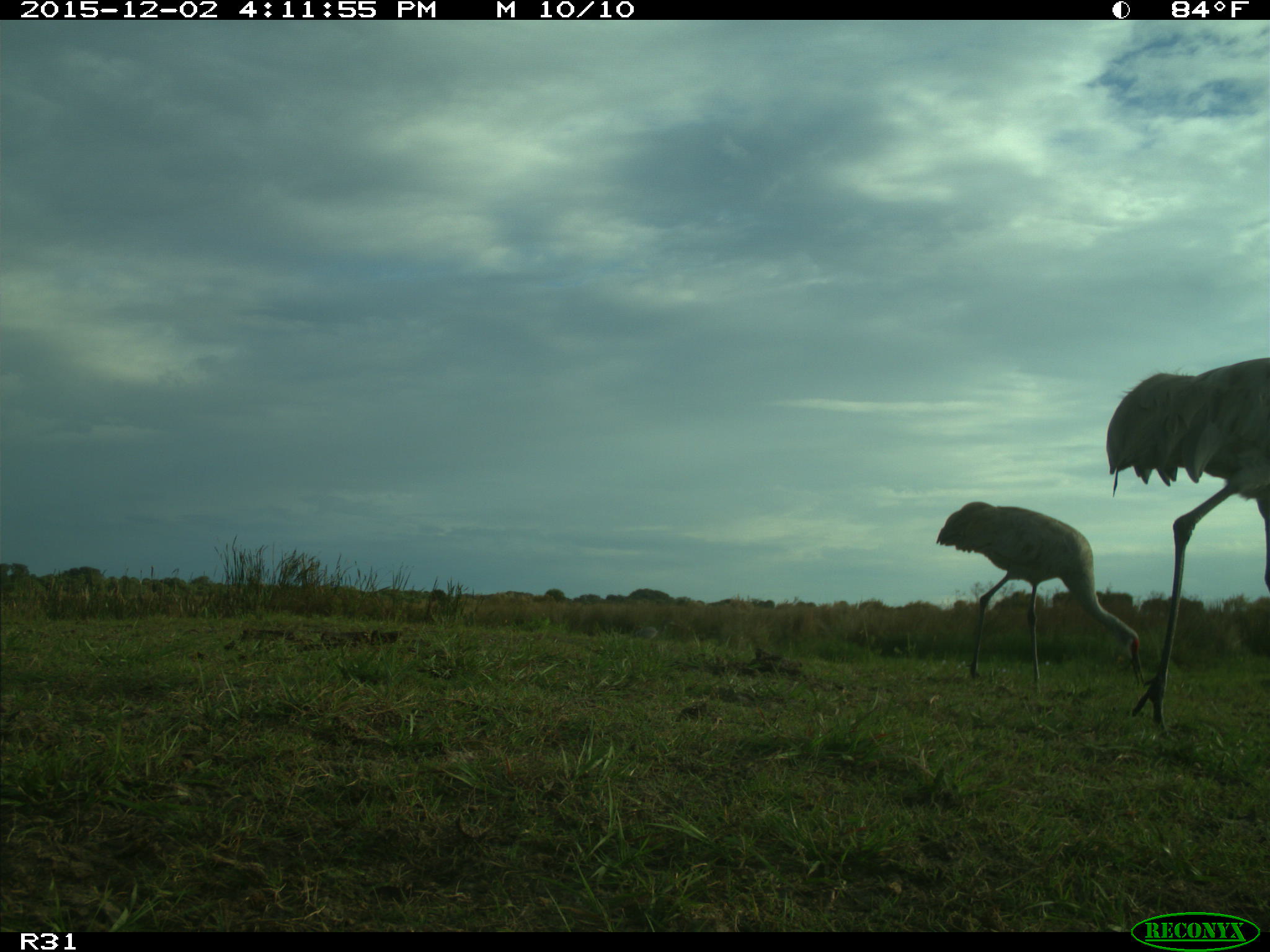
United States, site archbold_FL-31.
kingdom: Animalia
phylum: Chordata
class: Aves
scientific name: Aves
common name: birds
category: unidentified bird